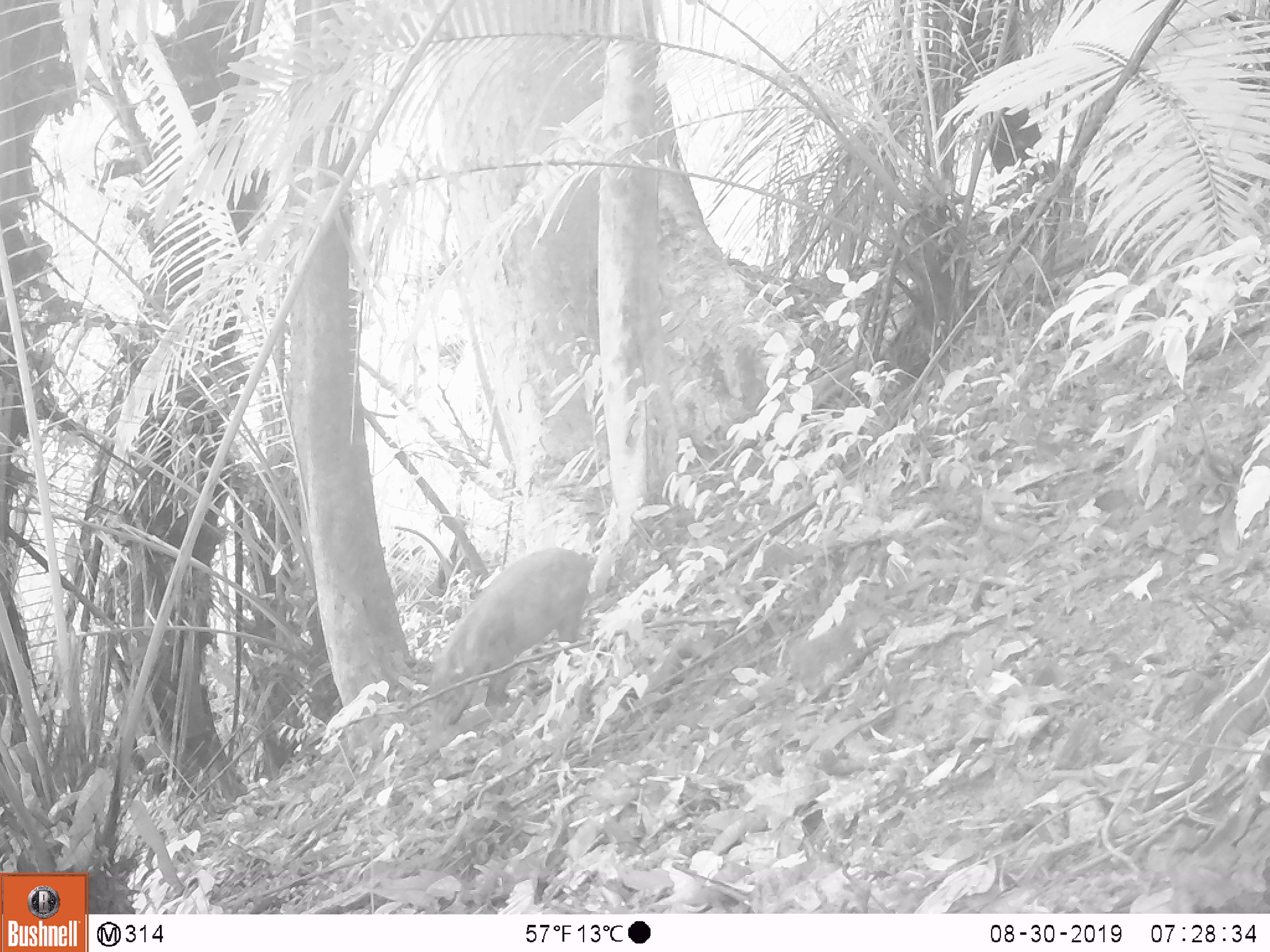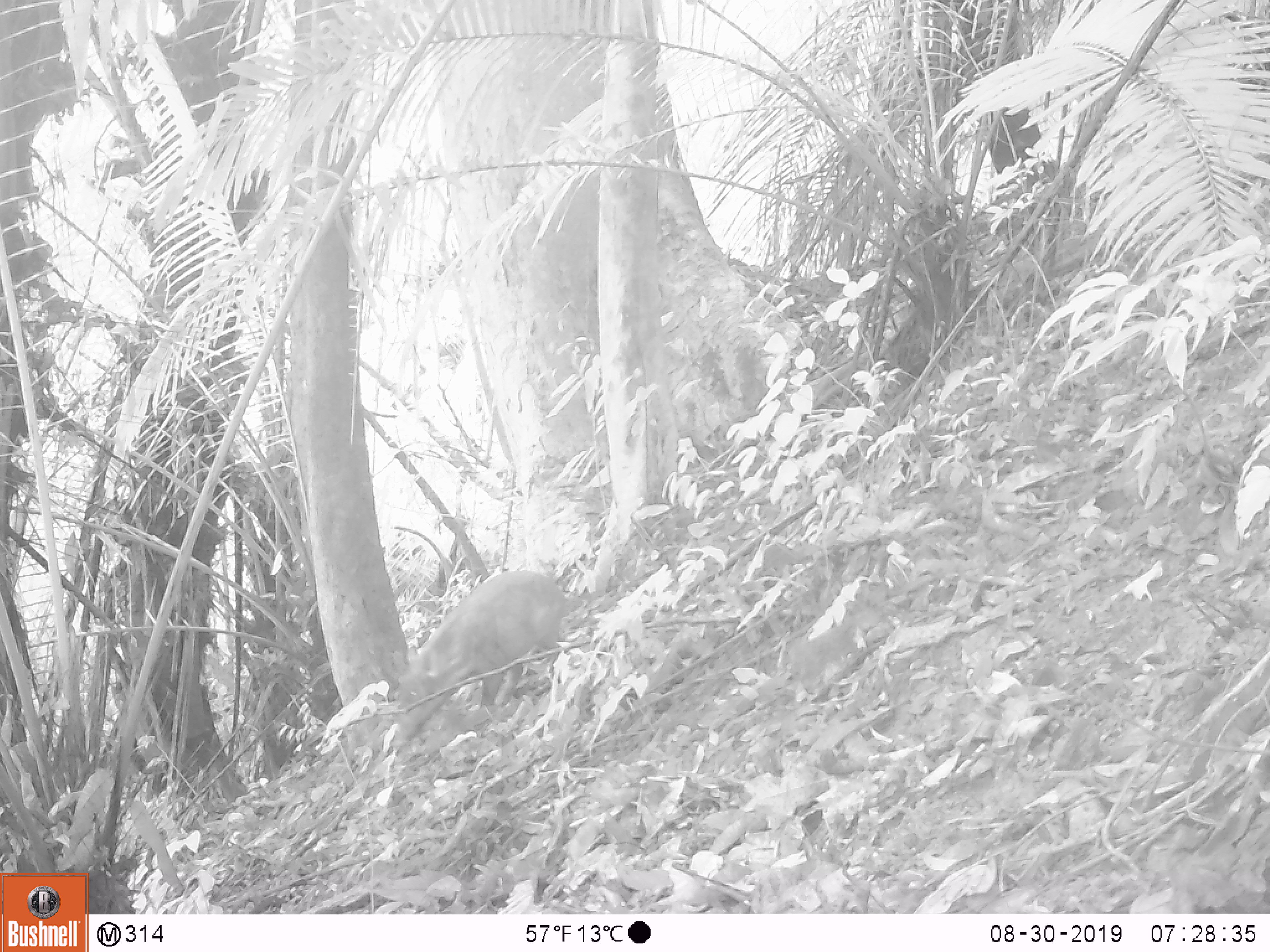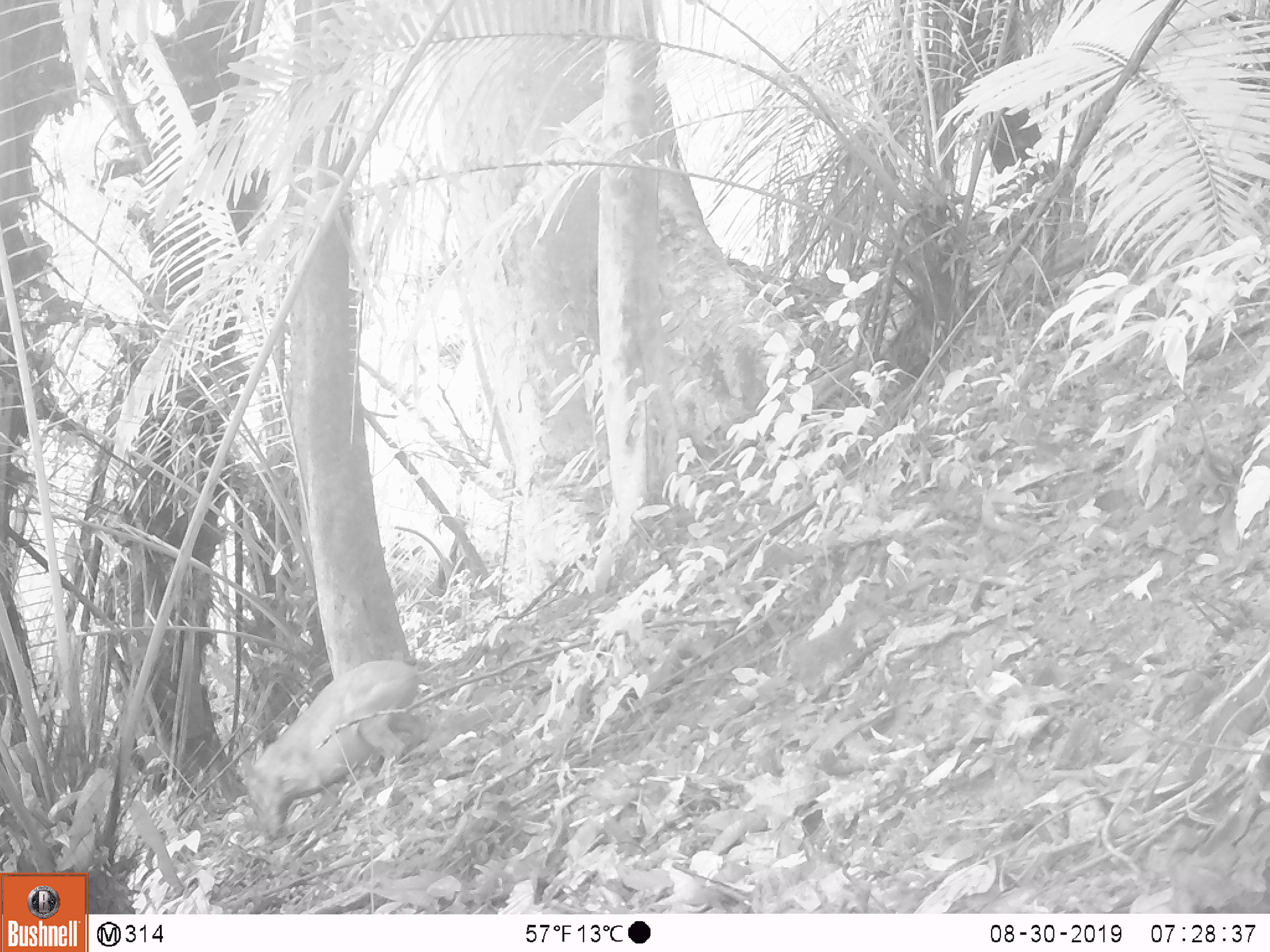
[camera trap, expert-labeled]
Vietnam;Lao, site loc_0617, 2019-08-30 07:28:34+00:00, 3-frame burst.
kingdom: Animalia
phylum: Chordata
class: Mammalia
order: Artiodactyla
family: Suidae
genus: Sus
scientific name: Sus scrofa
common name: eurasian wild pig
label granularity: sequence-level